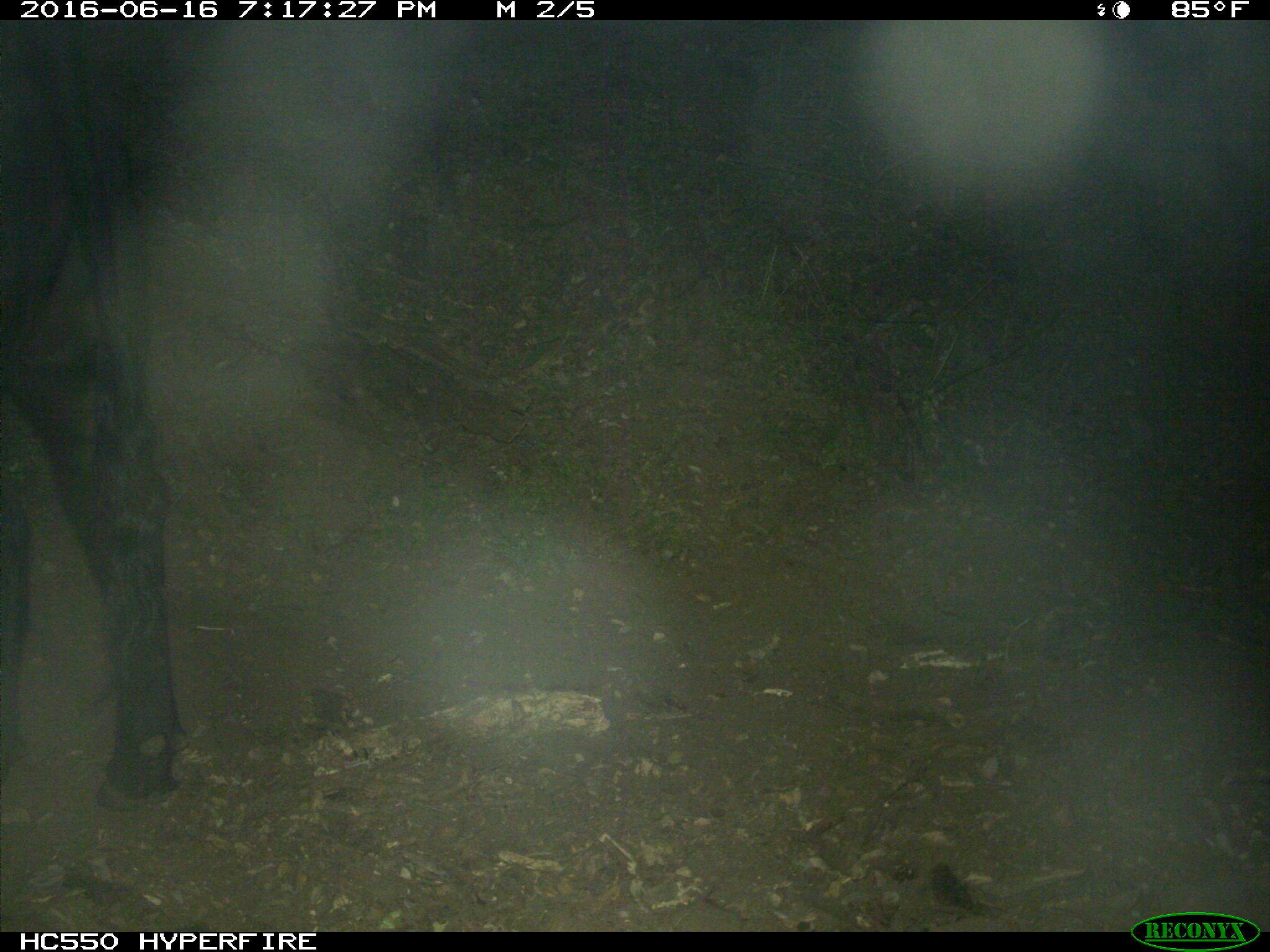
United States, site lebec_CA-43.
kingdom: Animalia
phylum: Chordata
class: Mammalia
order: Artiodactyla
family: Bovidae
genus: Bos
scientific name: Bos taurus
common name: domestic cow